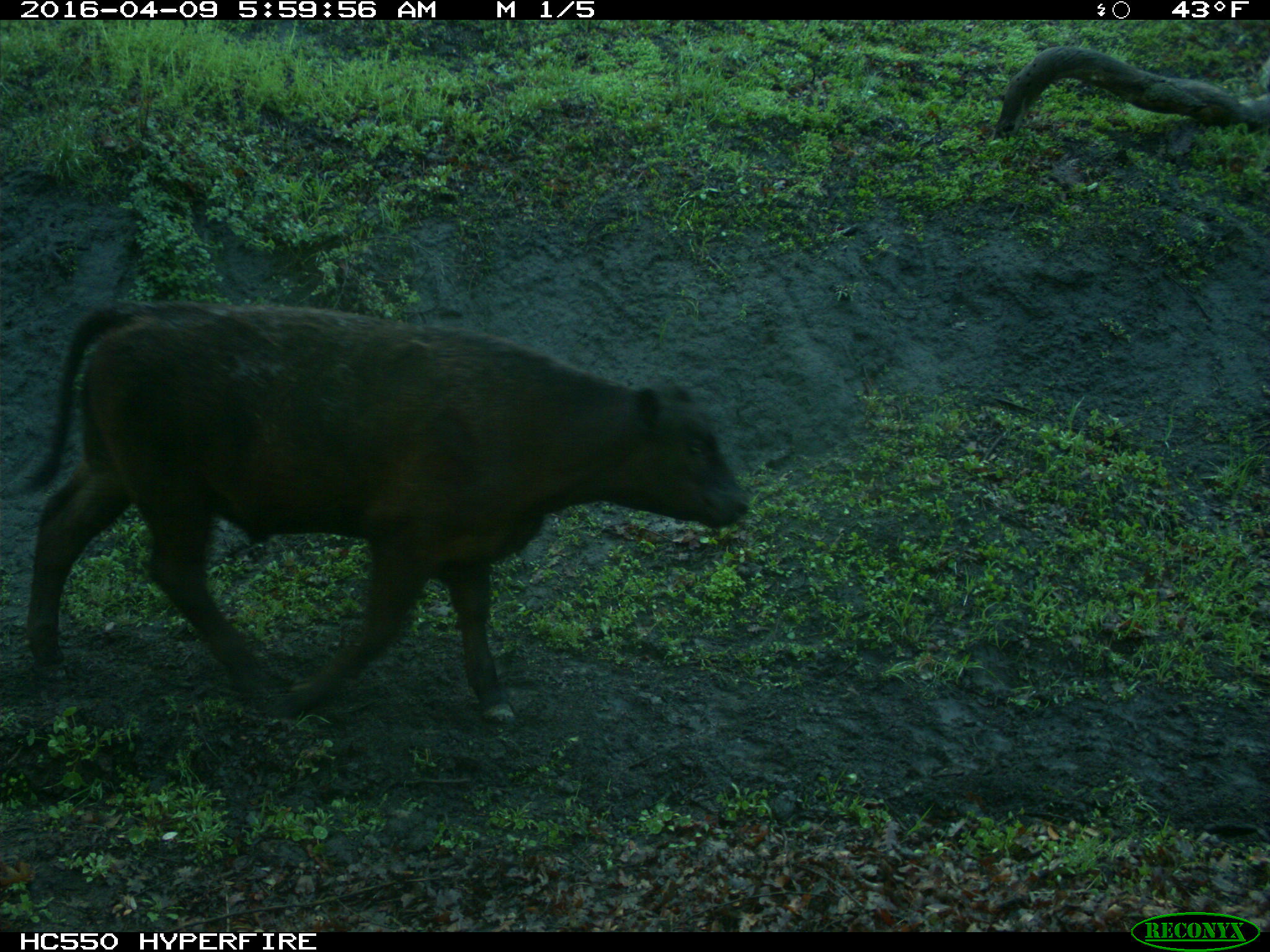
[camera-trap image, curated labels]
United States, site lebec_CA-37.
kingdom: Animalia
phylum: Chordata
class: Mammalia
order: Artiodactyla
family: Bovidae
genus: Bos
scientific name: Bos taurus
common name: domestic cow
Bos taurus (domestic cow).